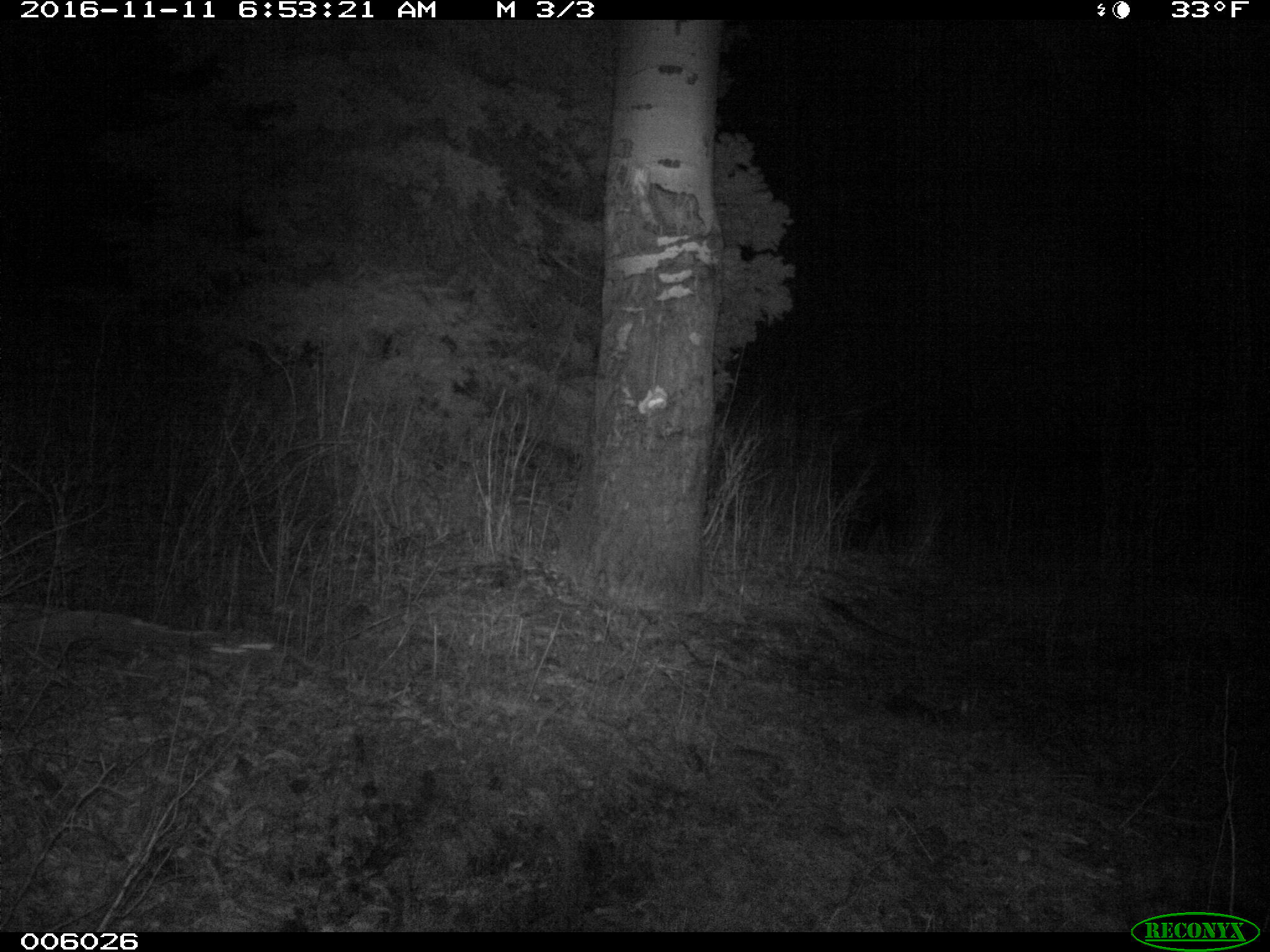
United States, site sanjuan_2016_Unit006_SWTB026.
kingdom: Animalia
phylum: Chordata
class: Mammalia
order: Carnivora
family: Ursidae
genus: Ursus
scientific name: Ursus americanus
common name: american black bear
Ursus americanus (american black bear).